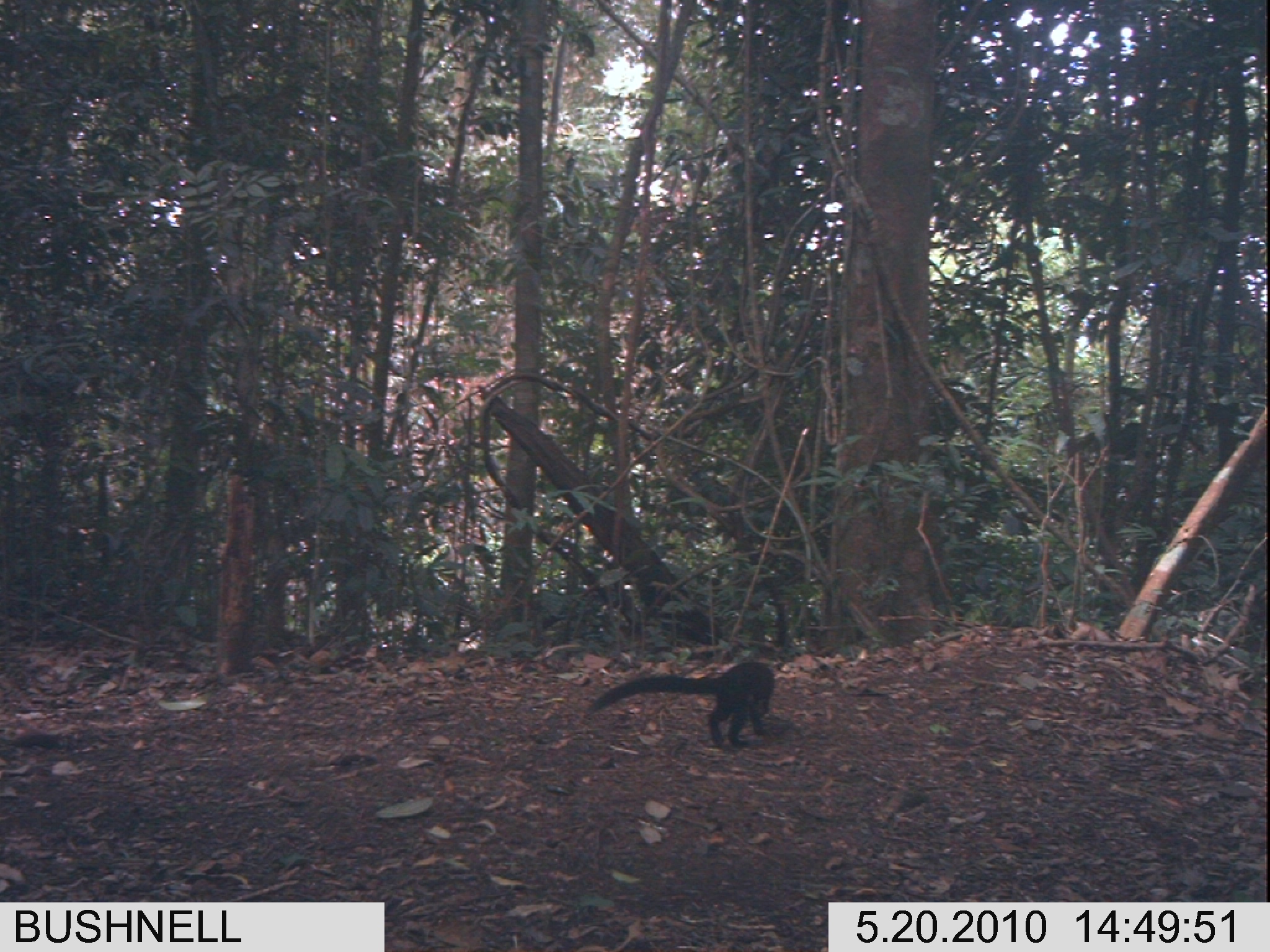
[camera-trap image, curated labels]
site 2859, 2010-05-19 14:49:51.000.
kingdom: Animalia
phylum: Chordata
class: Mammalia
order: Carnivora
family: Mustelidae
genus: Martes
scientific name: Martes flavigula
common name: yellow-throated marten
Martes flavigula (yellow-throated marten), count 1.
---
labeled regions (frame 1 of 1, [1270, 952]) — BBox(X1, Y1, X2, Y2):
martes flavigula: BBox(589, 659, 775, 749)